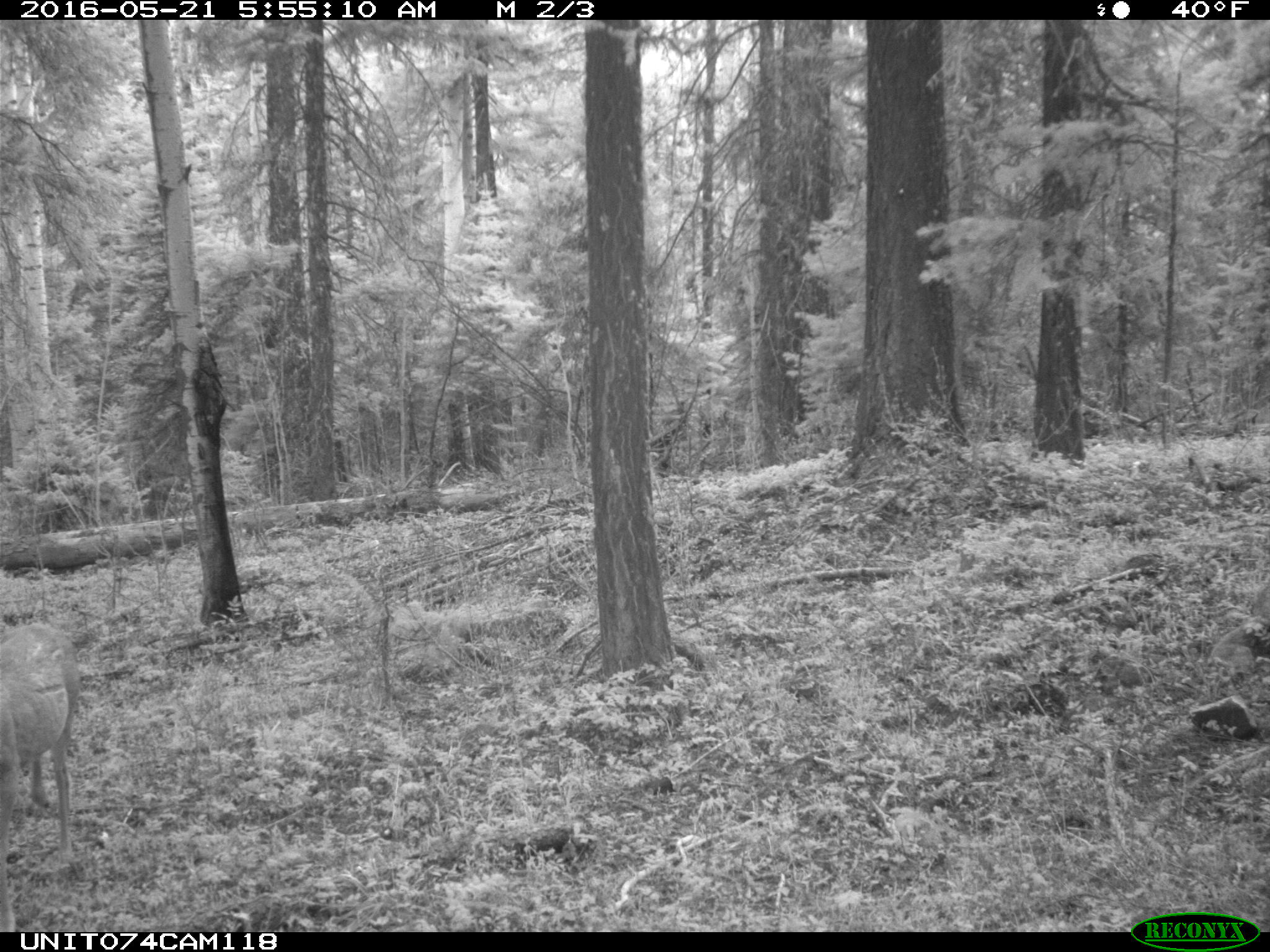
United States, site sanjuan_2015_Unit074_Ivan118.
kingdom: Animalia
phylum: Chordata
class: Mammalia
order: Artiodactyla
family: Cervidae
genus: Odocoileus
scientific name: Odocoileus hemionus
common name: mule deer